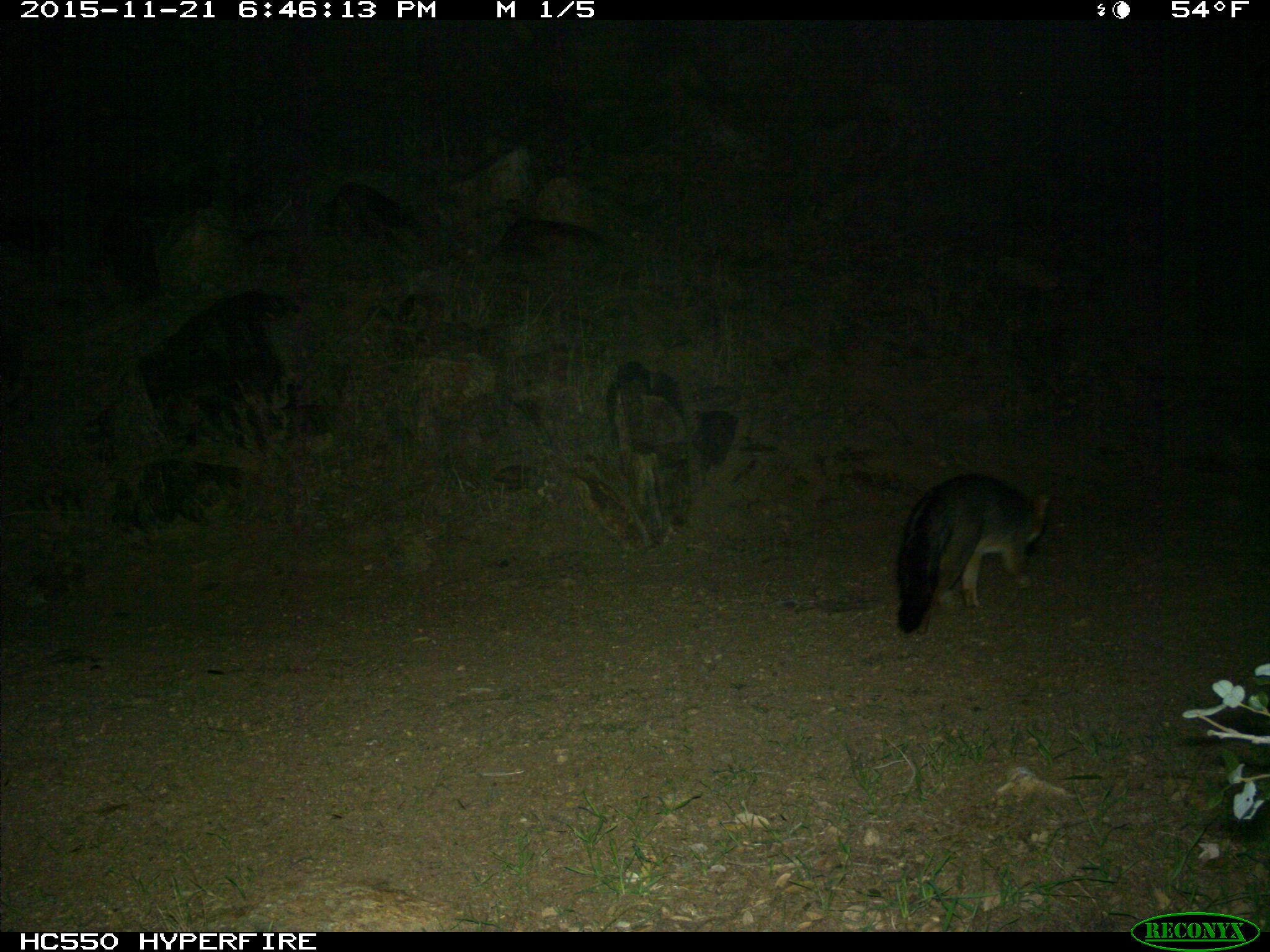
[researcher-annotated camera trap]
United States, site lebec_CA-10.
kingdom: Animalia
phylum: Chordata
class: Mammalia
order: Carnivora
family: Canidae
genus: Urocyon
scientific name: Urocyon cinereoargenteus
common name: gray fox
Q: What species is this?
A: Urocyon cinereoargenteus (gray fox).